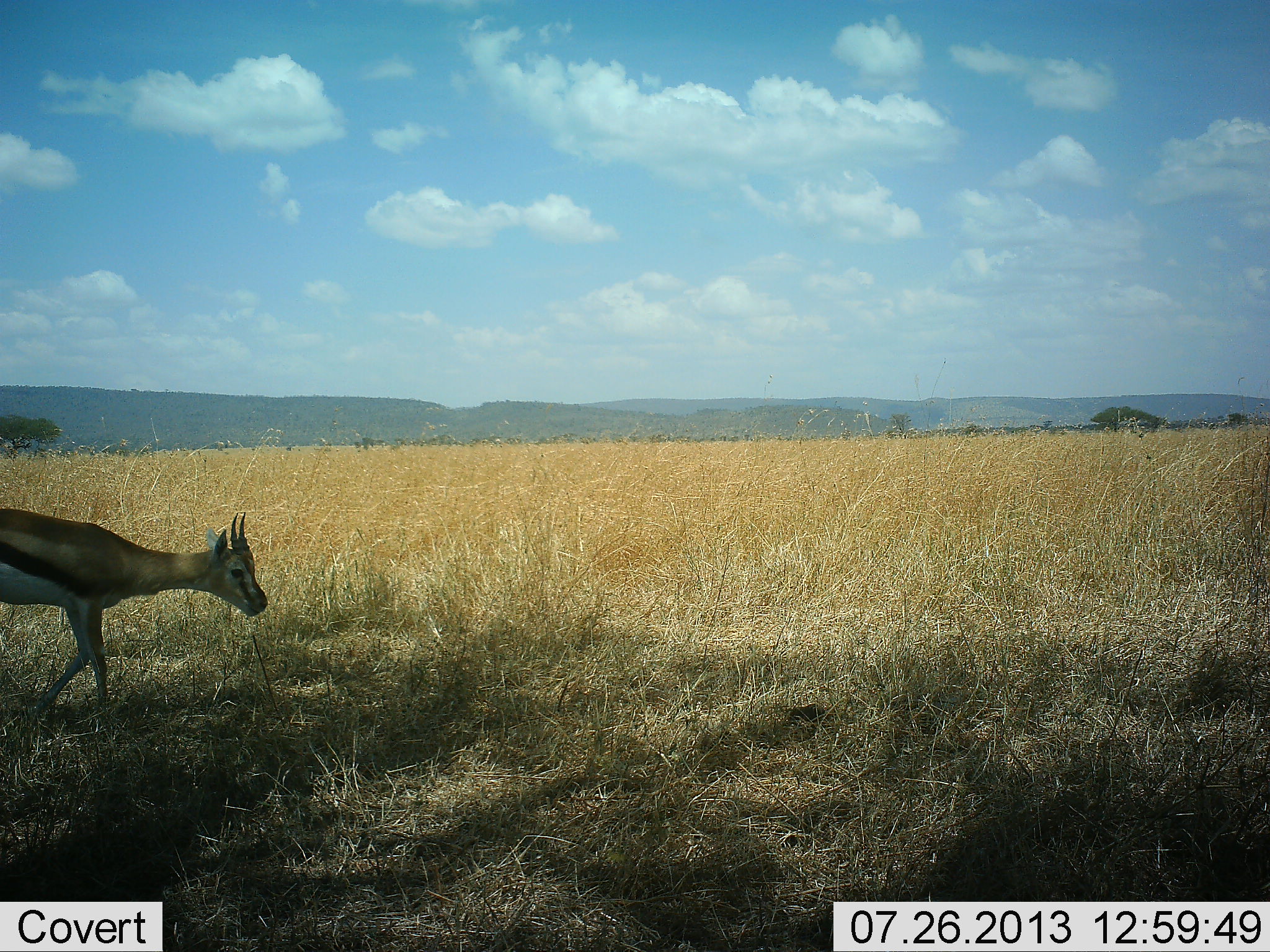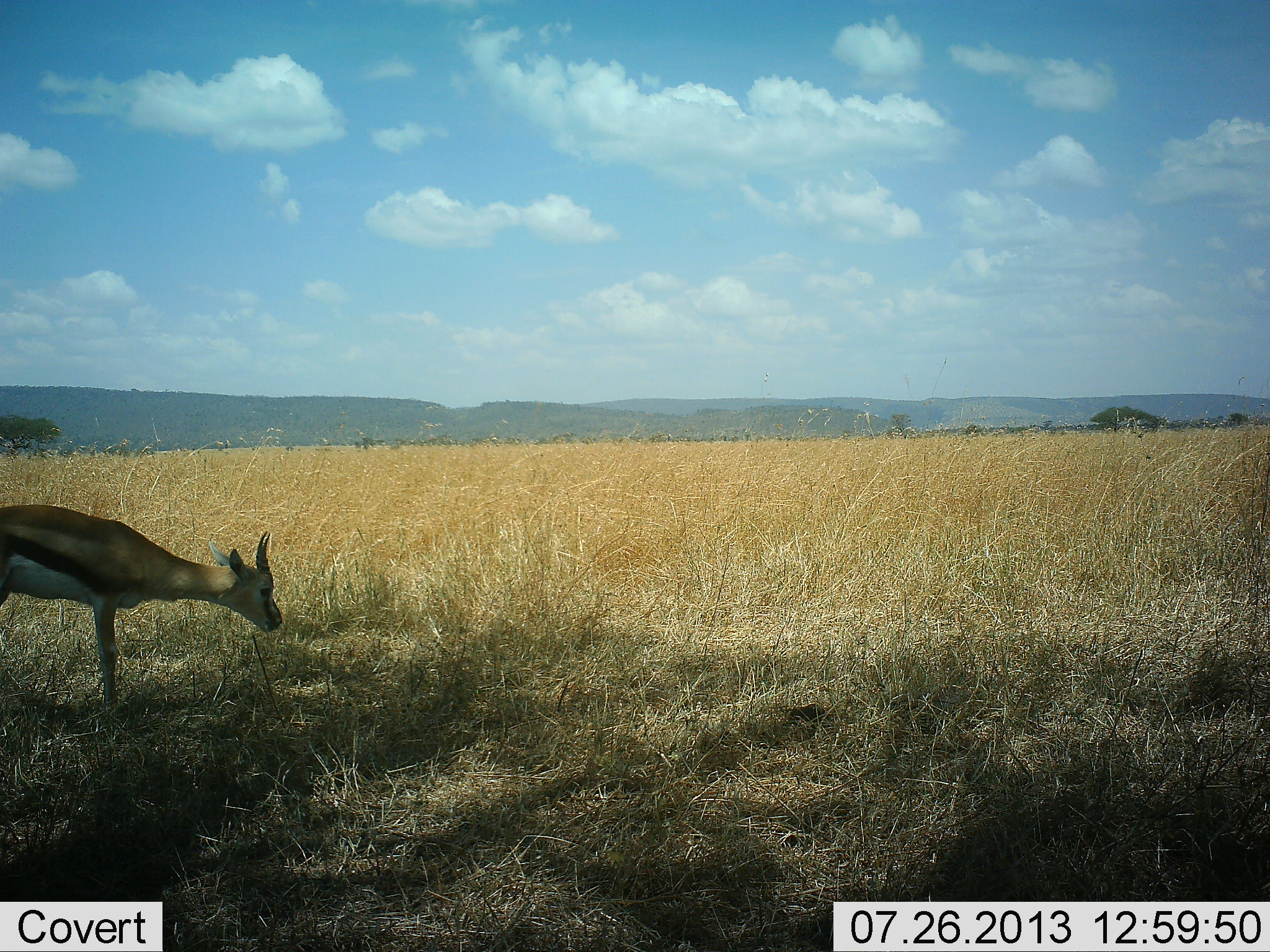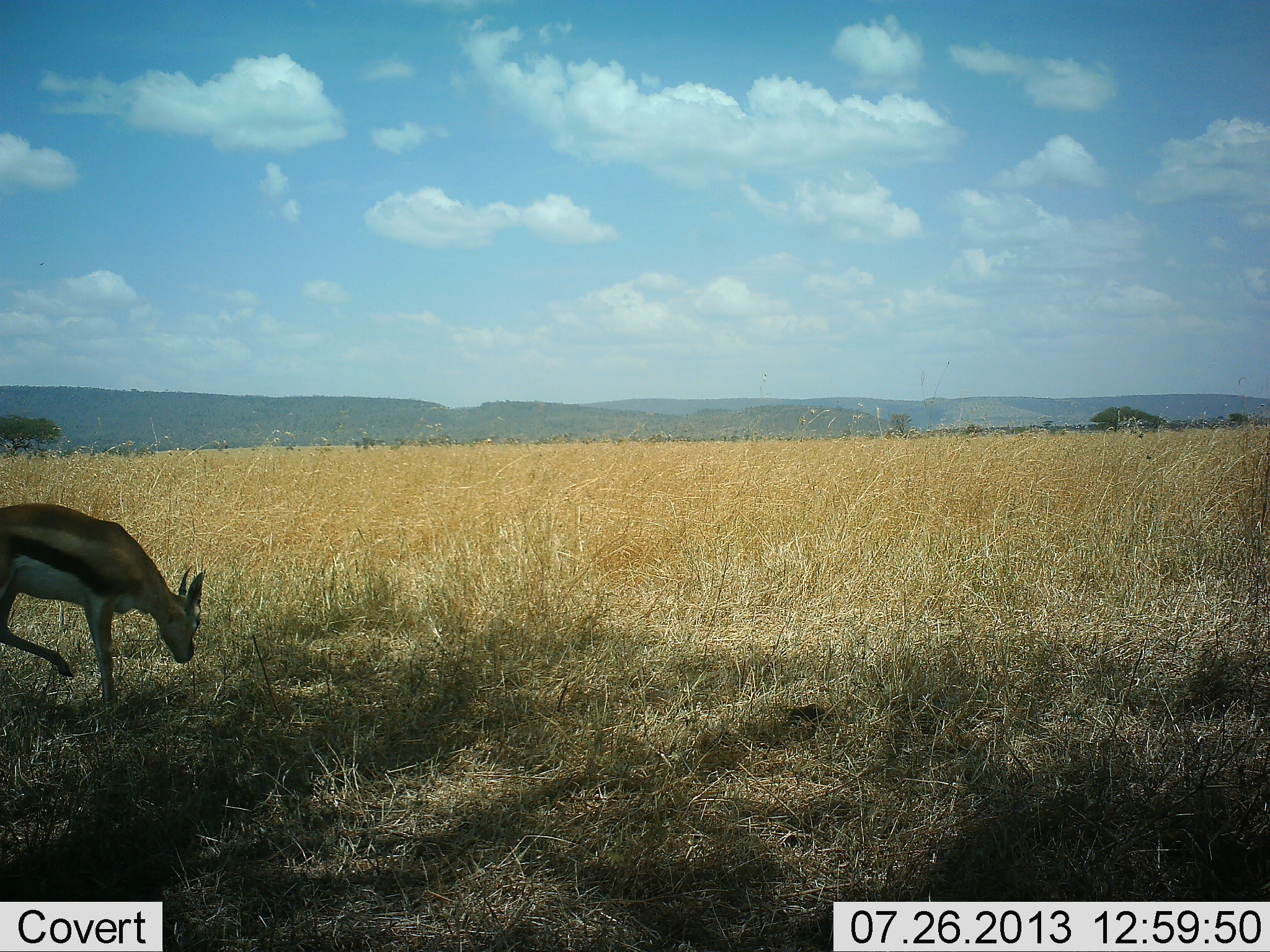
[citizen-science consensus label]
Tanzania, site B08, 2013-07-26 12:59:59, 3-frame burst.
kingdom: Animalia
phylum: Chordata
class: Mammalia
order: Artiodactyla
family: Bovidae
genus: Eudorcas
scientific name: Eudorcas thomsonii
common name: thomson's gazelle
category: gazellethomsons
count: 1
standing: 80%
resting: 0%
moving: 20%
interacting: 0%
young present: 0%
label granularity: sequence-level